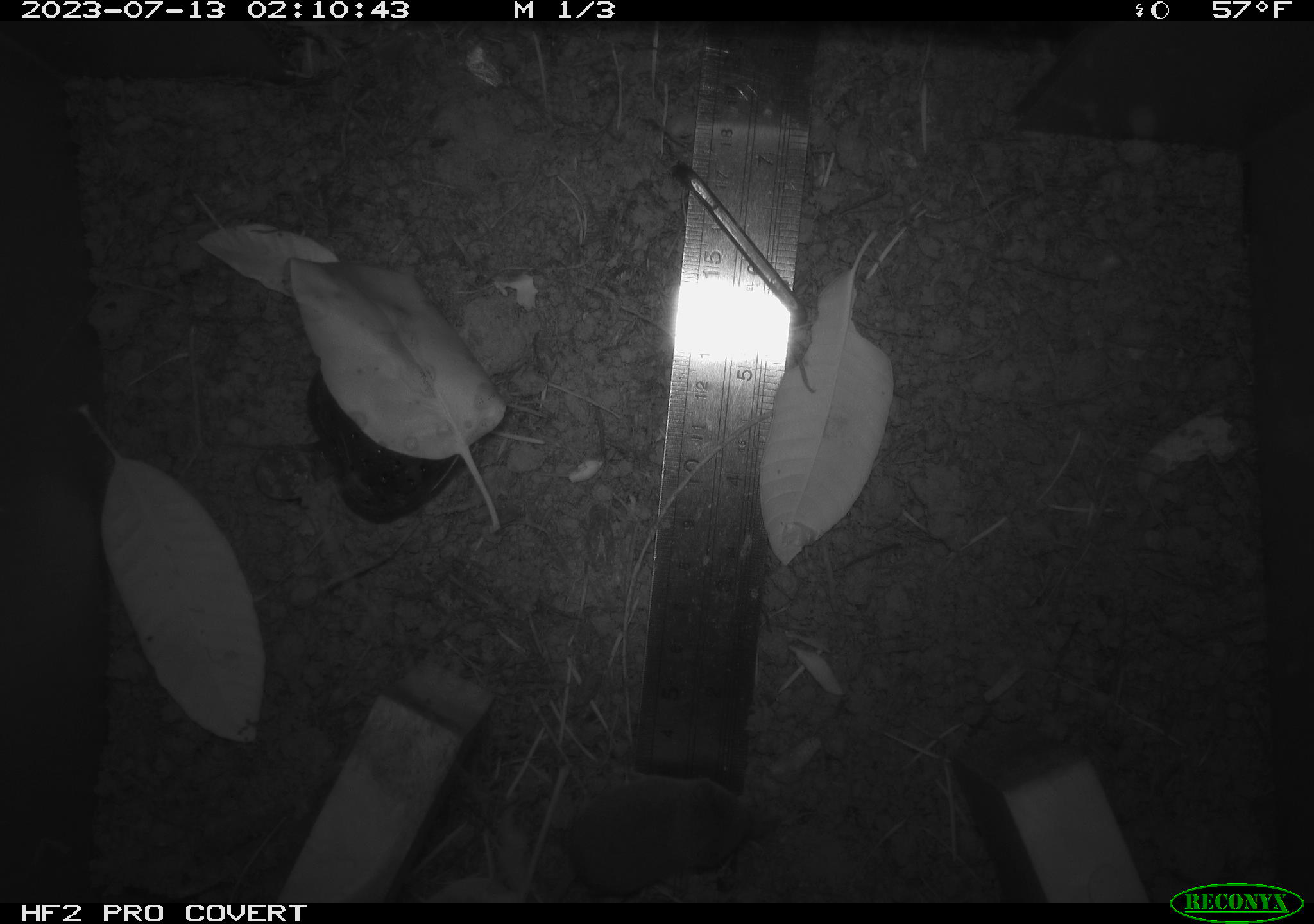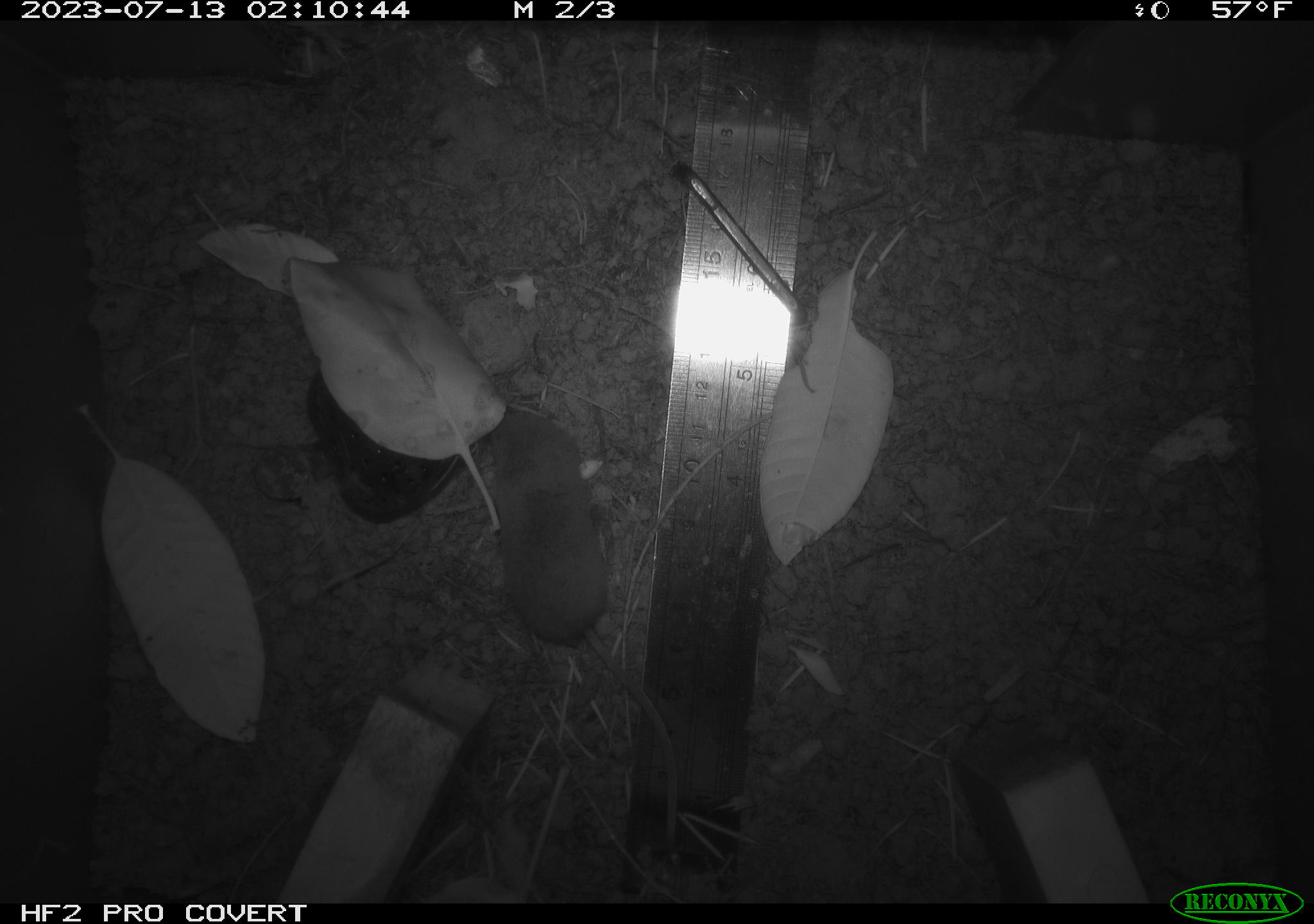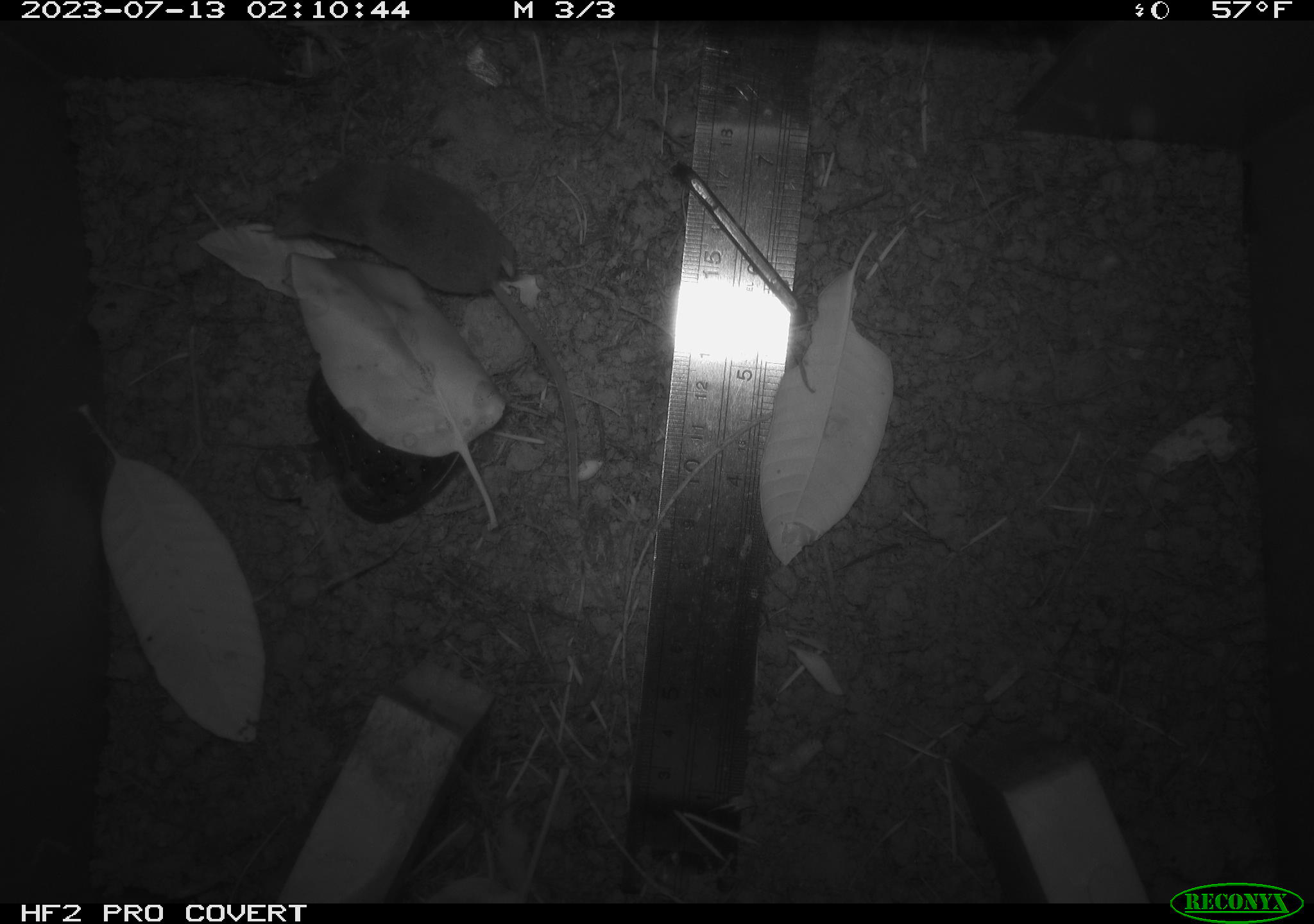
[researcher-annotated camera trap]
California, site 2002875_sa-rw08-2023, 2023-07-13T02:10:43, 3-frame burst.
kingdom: Animalia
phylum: Chordata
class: Mammalia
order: Eulipotyphla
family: Soricidae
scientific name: Soricidae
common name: shrews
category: soricidae family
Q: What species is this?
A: Soricidae family (shrews) (Soricidae).